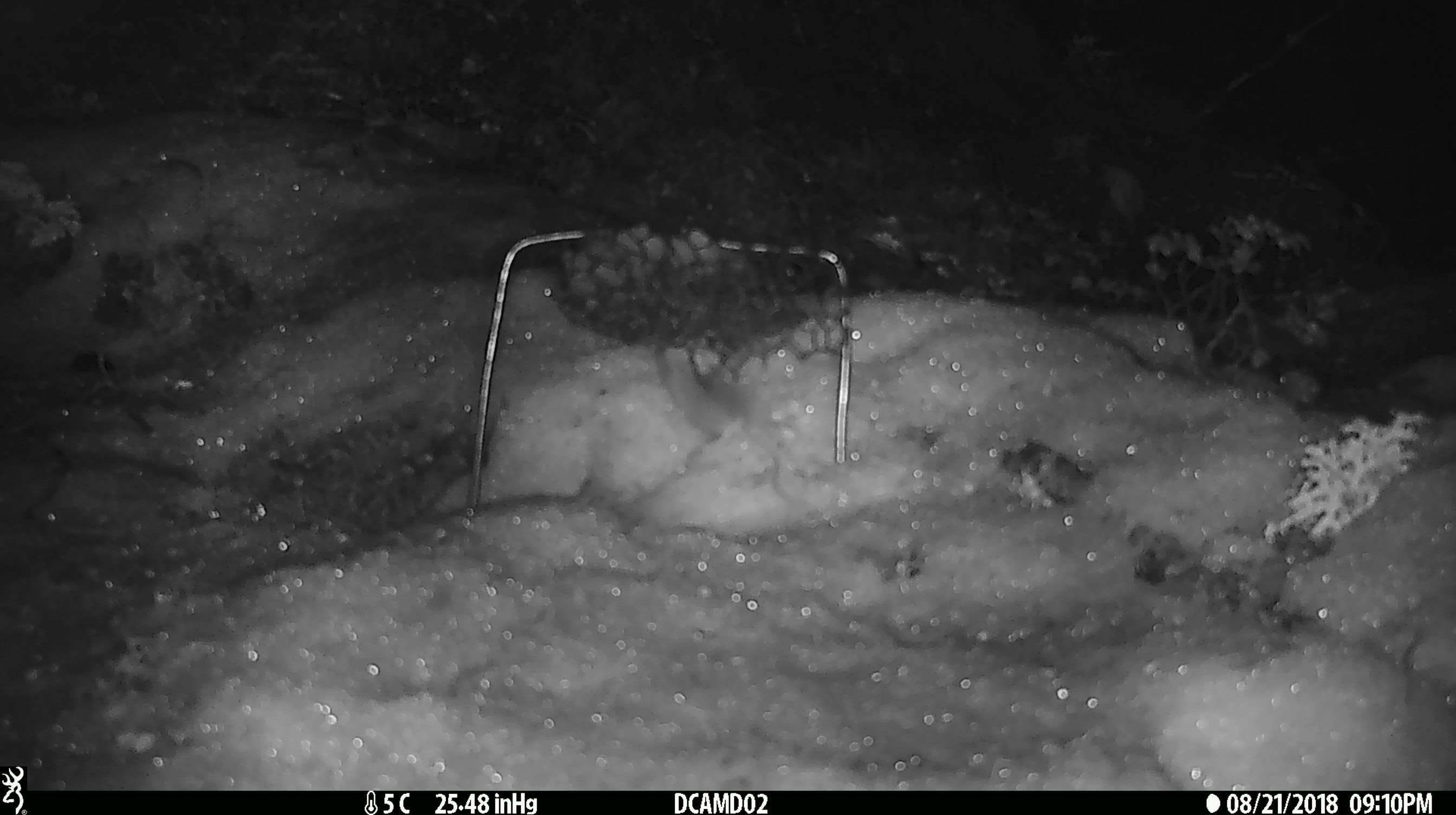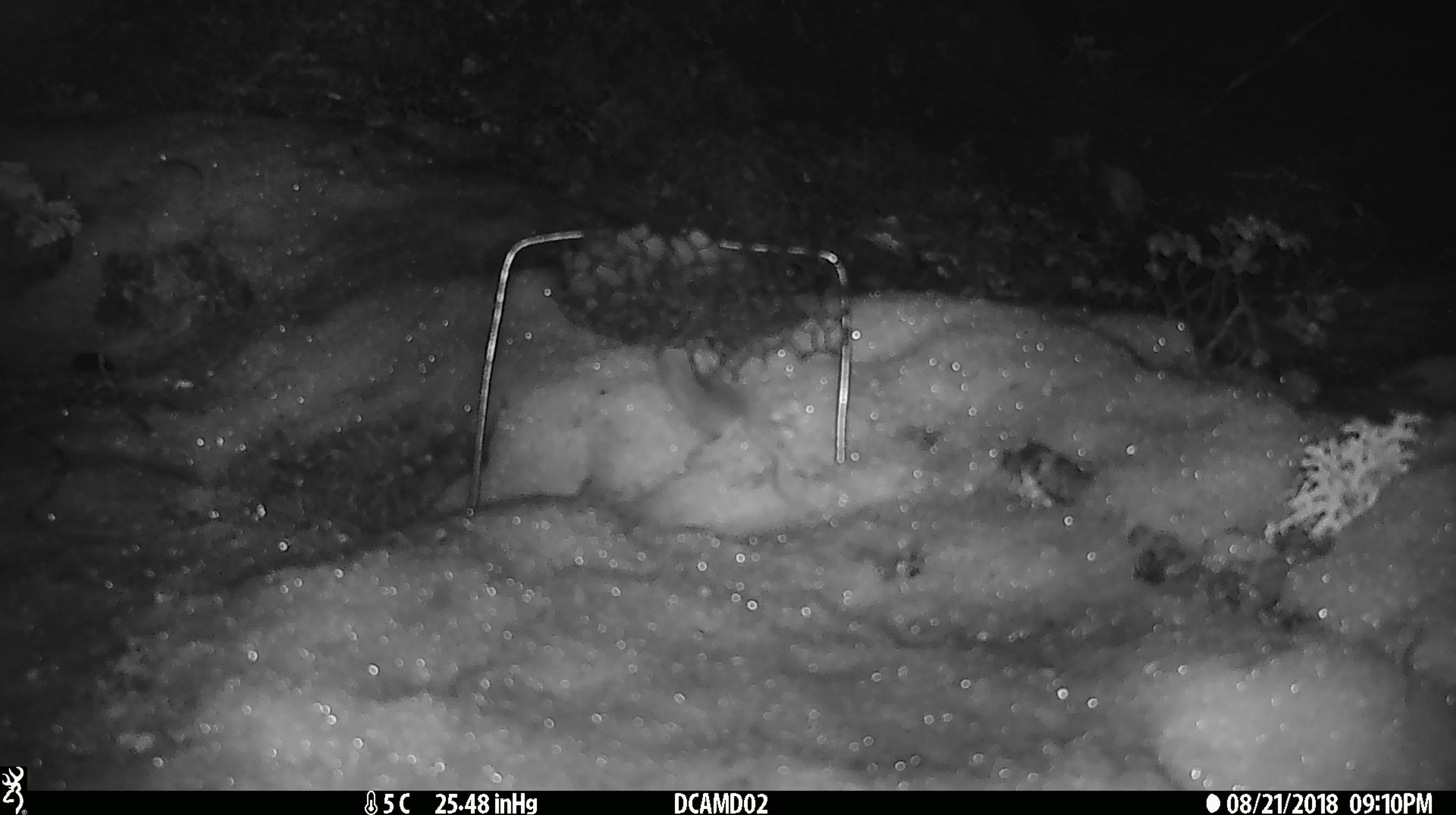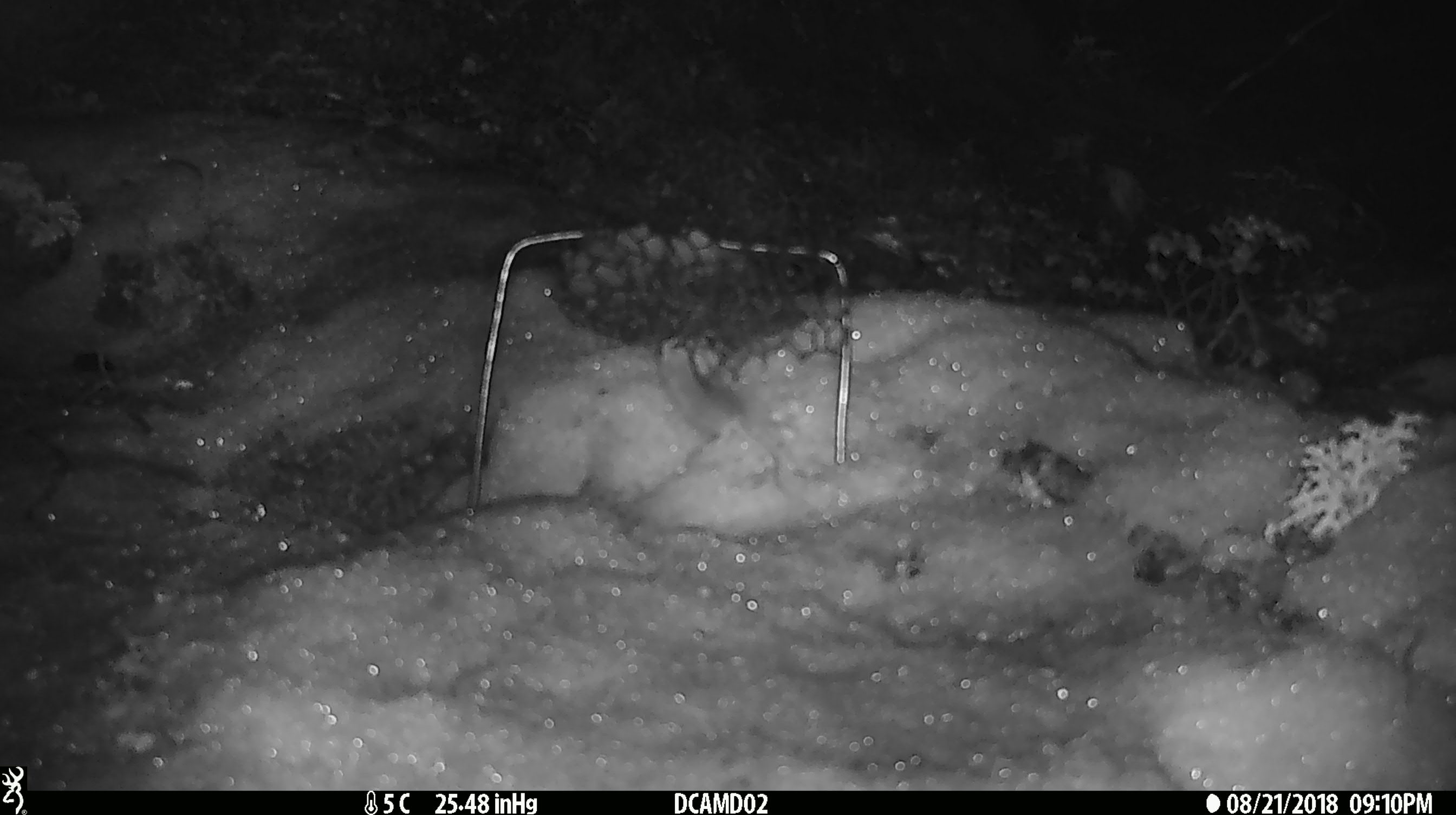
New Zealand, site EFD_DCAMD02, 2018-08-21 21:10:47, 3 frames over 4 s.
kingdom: Animalia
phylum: Chordata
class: Mammalia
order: Rodentia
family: Muridae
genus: Mus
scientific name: Mus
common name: mouse